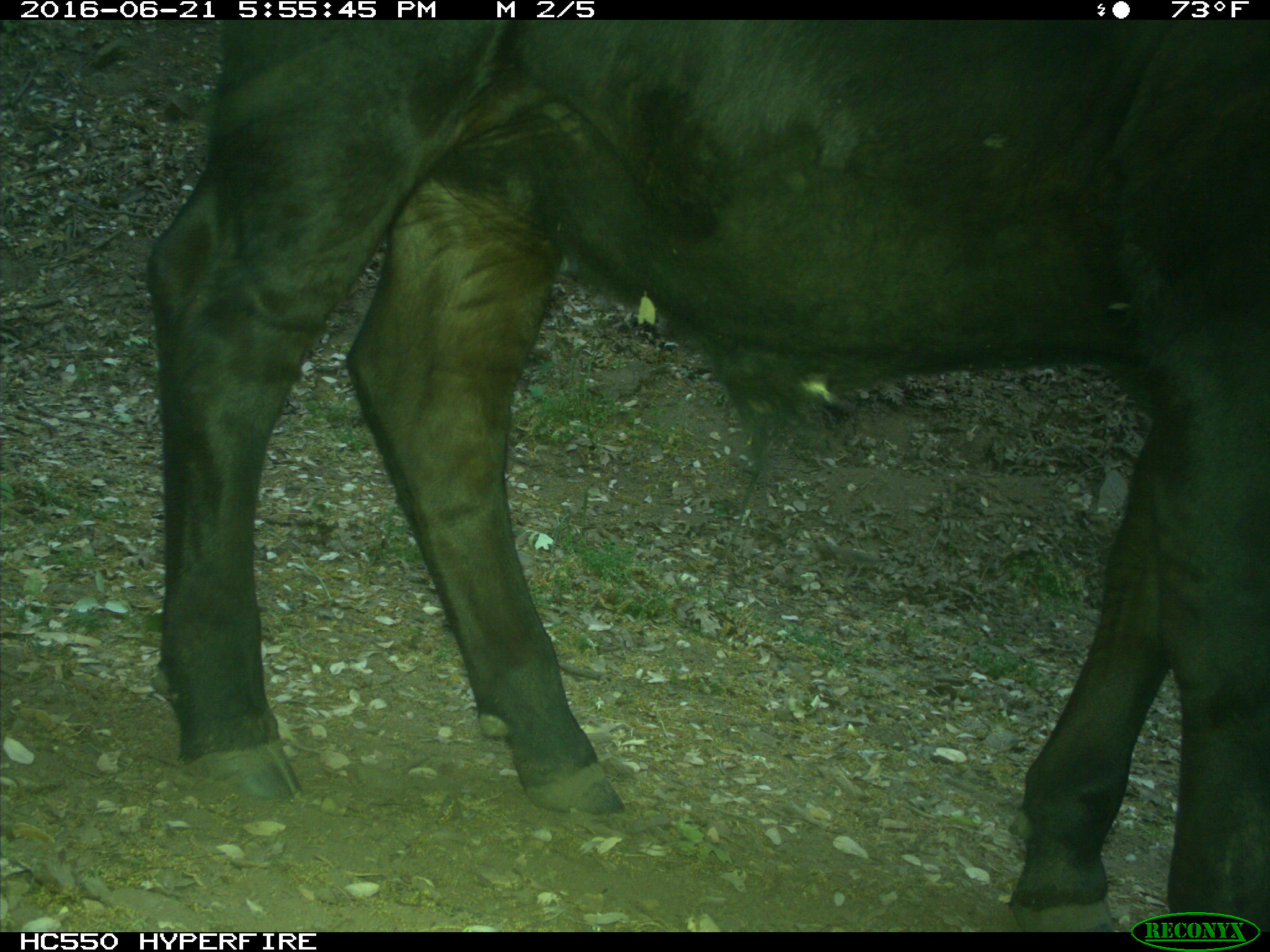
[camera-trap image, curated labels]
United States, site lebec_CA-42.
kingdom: Animalia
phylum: Chordata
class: Mammalia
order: Artiodactyla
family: Bovidae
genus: Bos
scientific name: Bos taurus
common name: domestic cow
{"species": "Bos taurus (domestic cow)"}